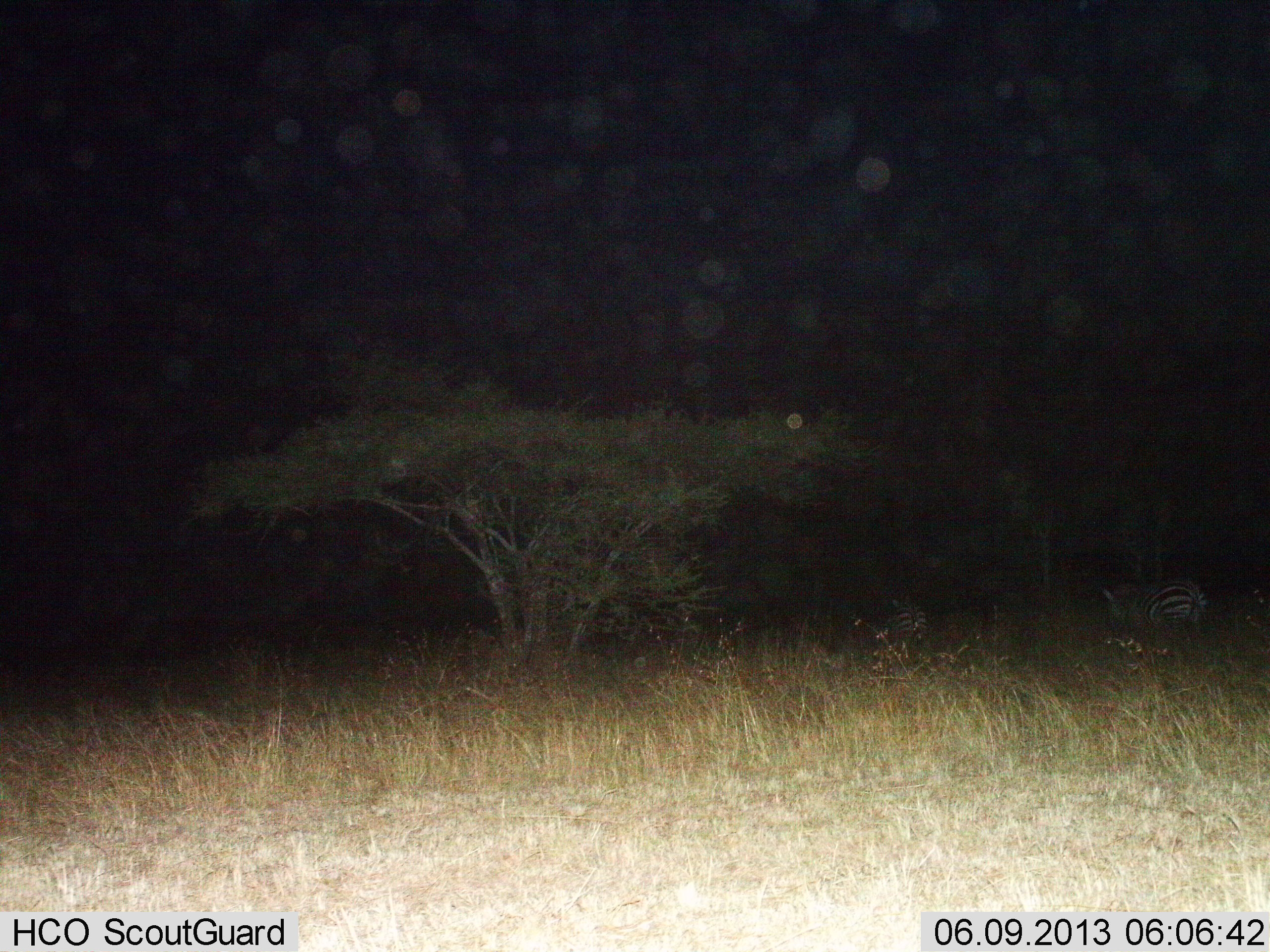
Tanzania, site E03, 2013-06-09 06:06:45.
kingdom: Animalia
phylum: Chordata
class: Mammalia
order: Perissodactyla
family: Equidae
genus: Equus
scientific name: Equus quagga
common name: plains zebra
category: zebra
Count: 2.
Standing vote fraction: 50%.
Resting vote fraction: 0%.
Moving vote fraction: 30%.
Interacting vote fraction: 0%.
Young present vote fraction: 0%.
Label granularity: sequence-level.